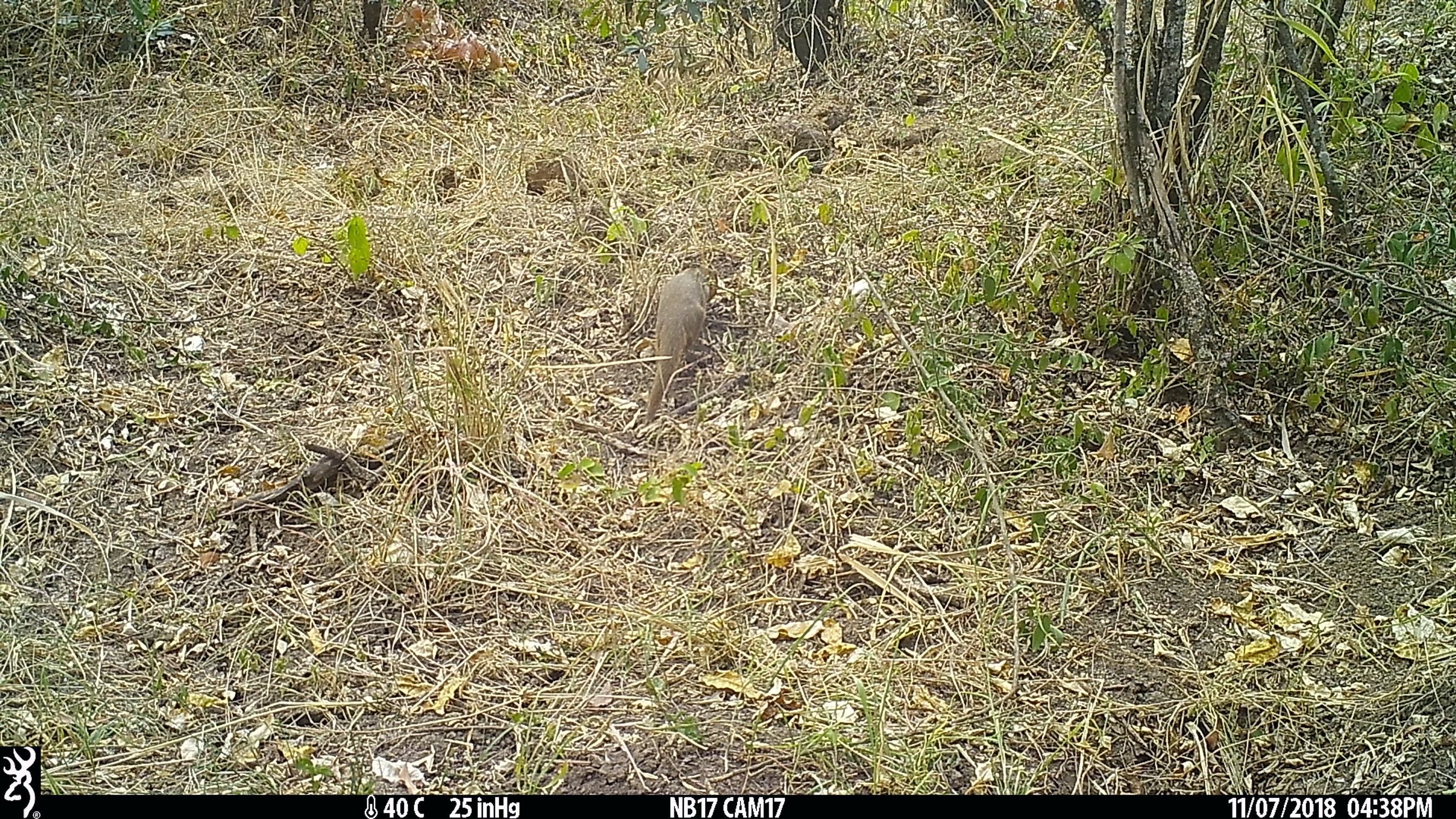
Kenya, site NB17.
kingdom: Animalia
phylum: Chordata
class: Mammalia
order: Carnivora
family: Herpestidae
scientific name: Herpestidae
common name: mongoose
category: mongoose other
Mongoose other (mongoose) (Herpestidae).